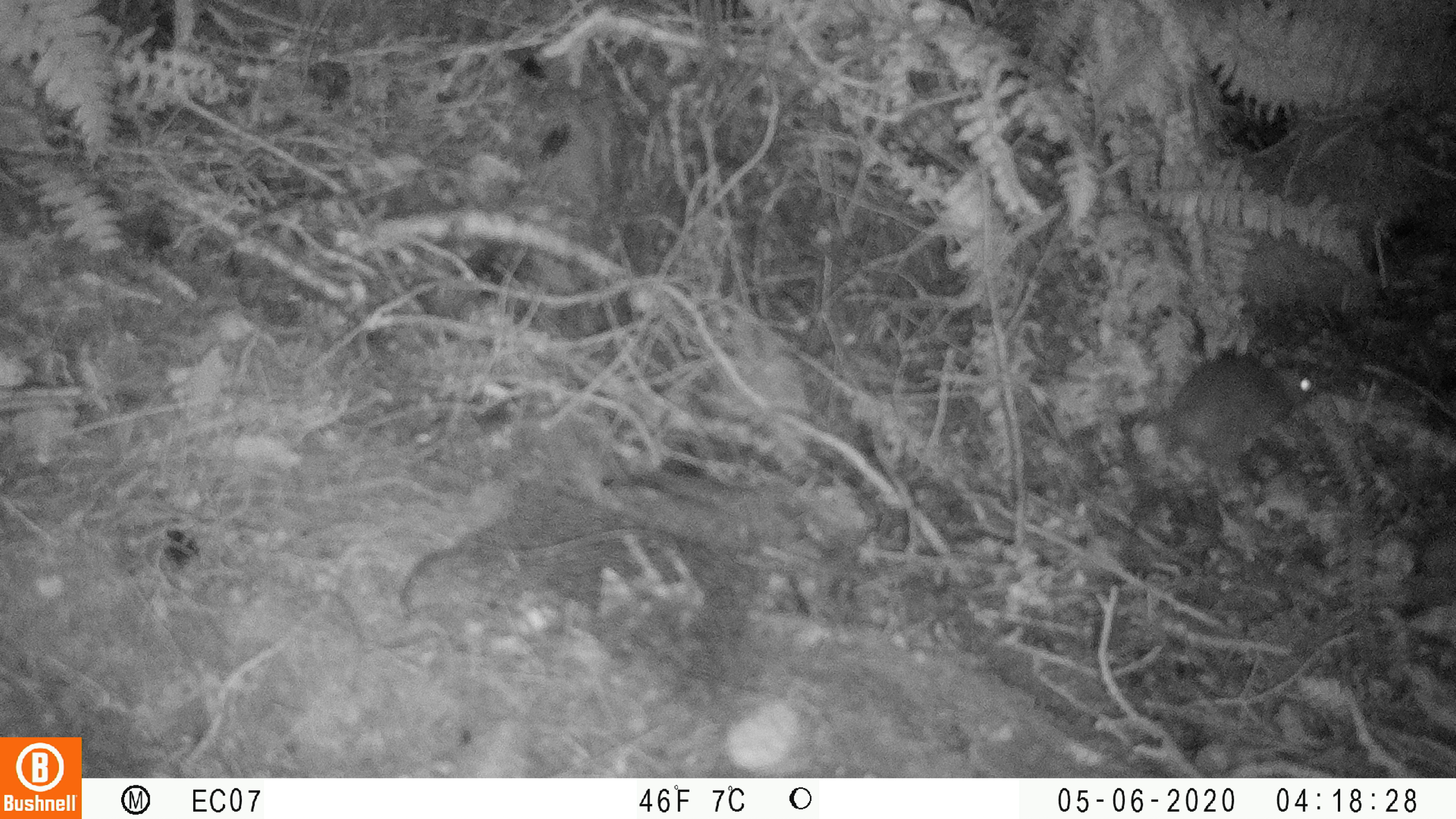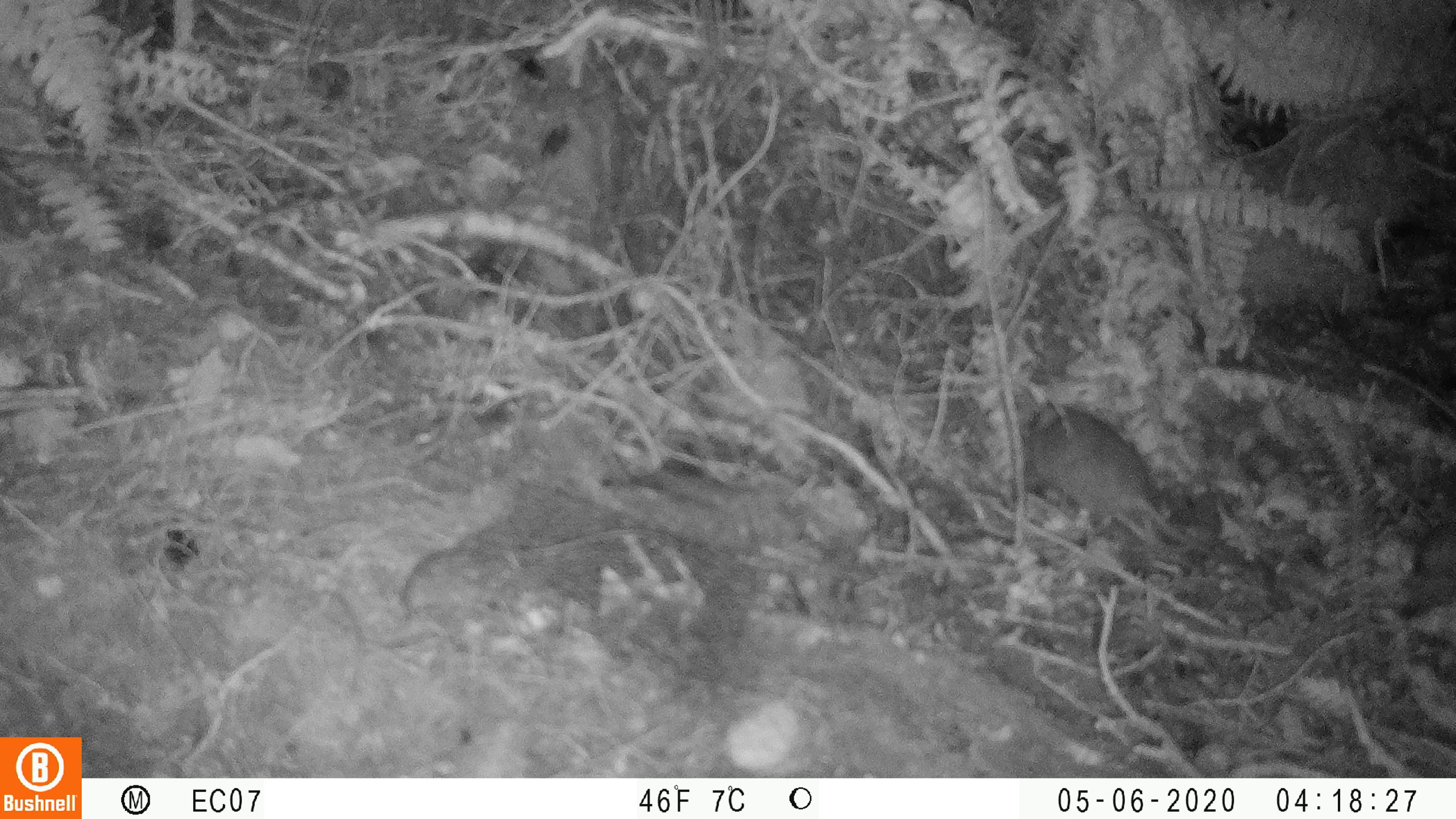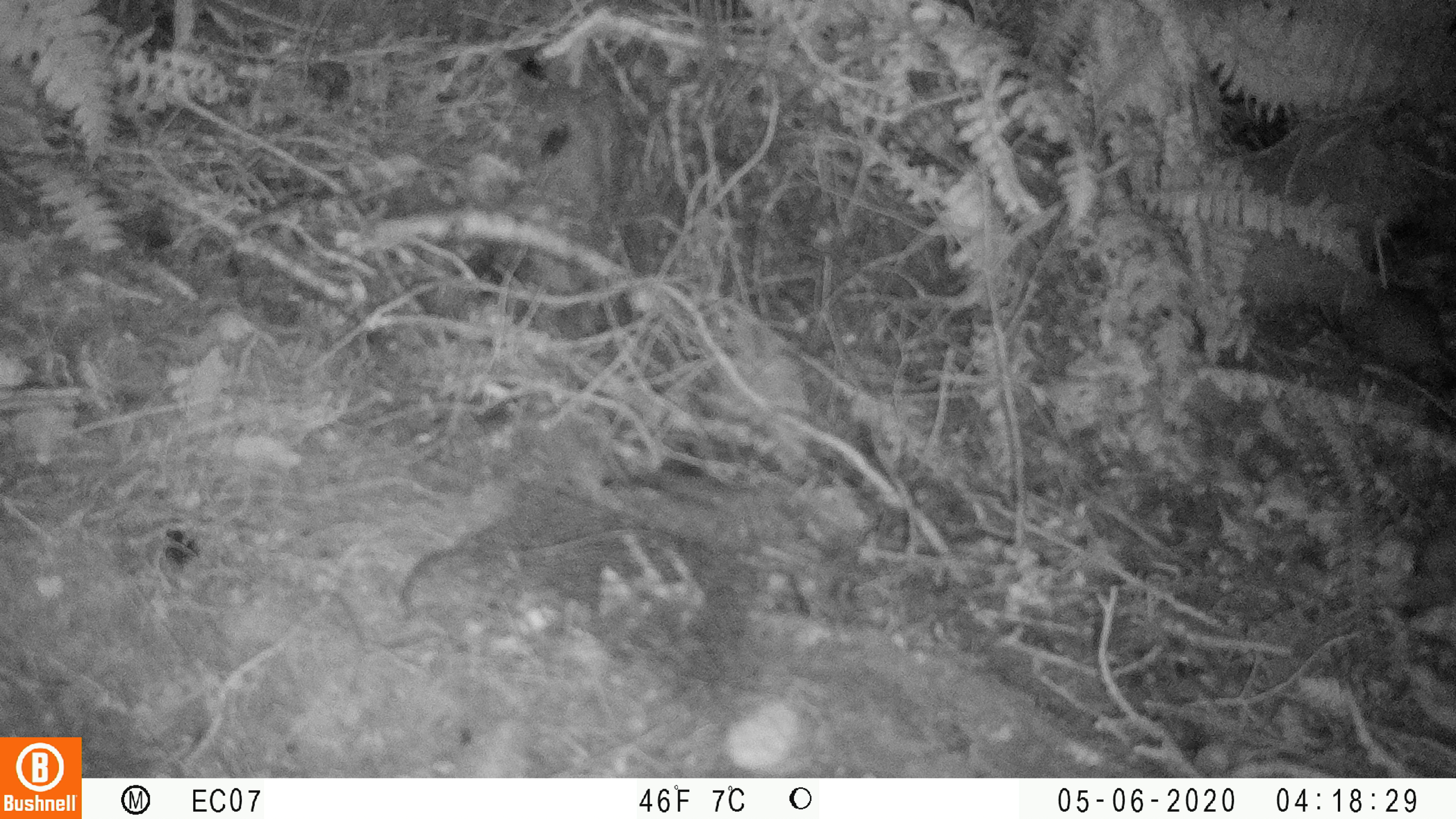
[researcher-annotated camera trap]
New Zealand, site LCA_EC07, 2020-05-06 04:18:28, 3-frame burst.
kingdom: Animalia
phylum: Chordata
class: Mammalia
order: Rodentia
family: Muridae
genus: Rattus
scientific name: Rattus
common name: rat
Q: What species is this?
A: Rat (Rattus).